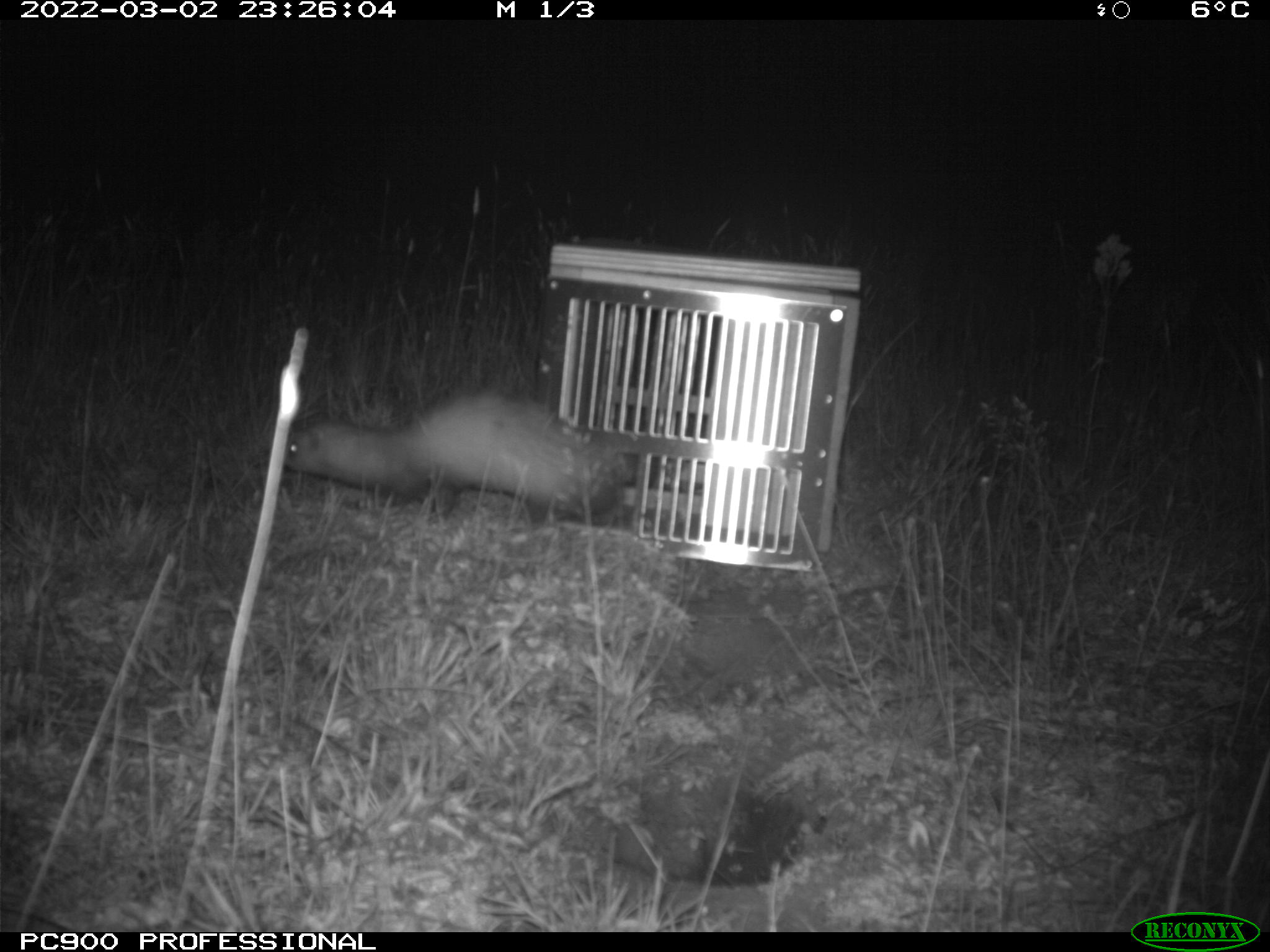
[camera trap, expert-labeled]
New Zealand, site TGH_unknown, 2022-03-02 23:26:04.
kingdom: Animalia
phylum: Chordata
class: Mammalia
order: Carnivora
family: Mustelidae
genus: Mustela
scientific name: Mustela furo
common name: ferret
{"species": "ferret (Mustela furo)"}